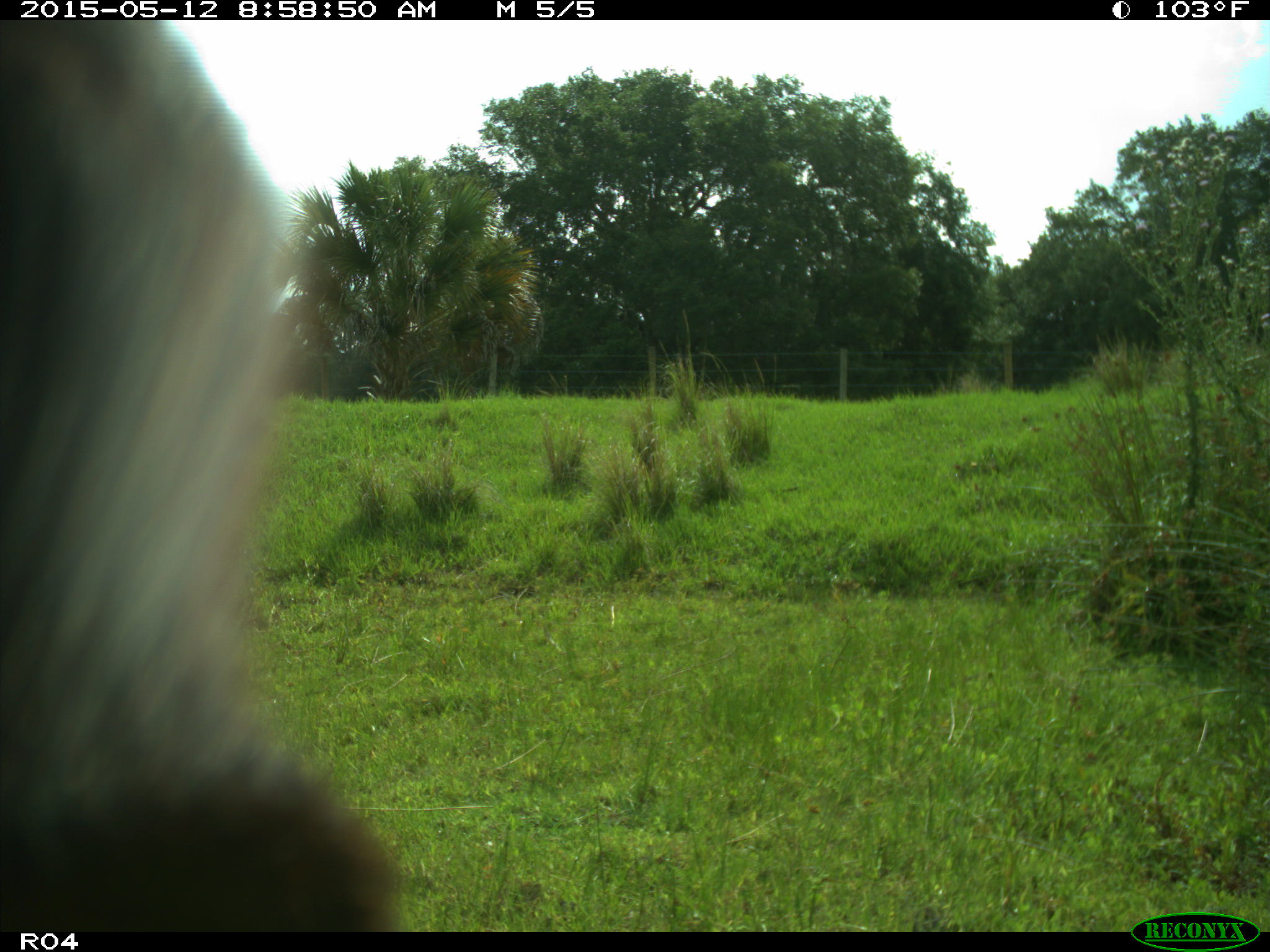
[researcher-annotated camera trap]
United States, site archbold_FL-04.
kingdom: Animalia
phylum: Chordata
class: Mammalia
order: Artiodactyla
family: Bovidae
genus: Bos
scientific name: Bos taurus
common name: domestic cow